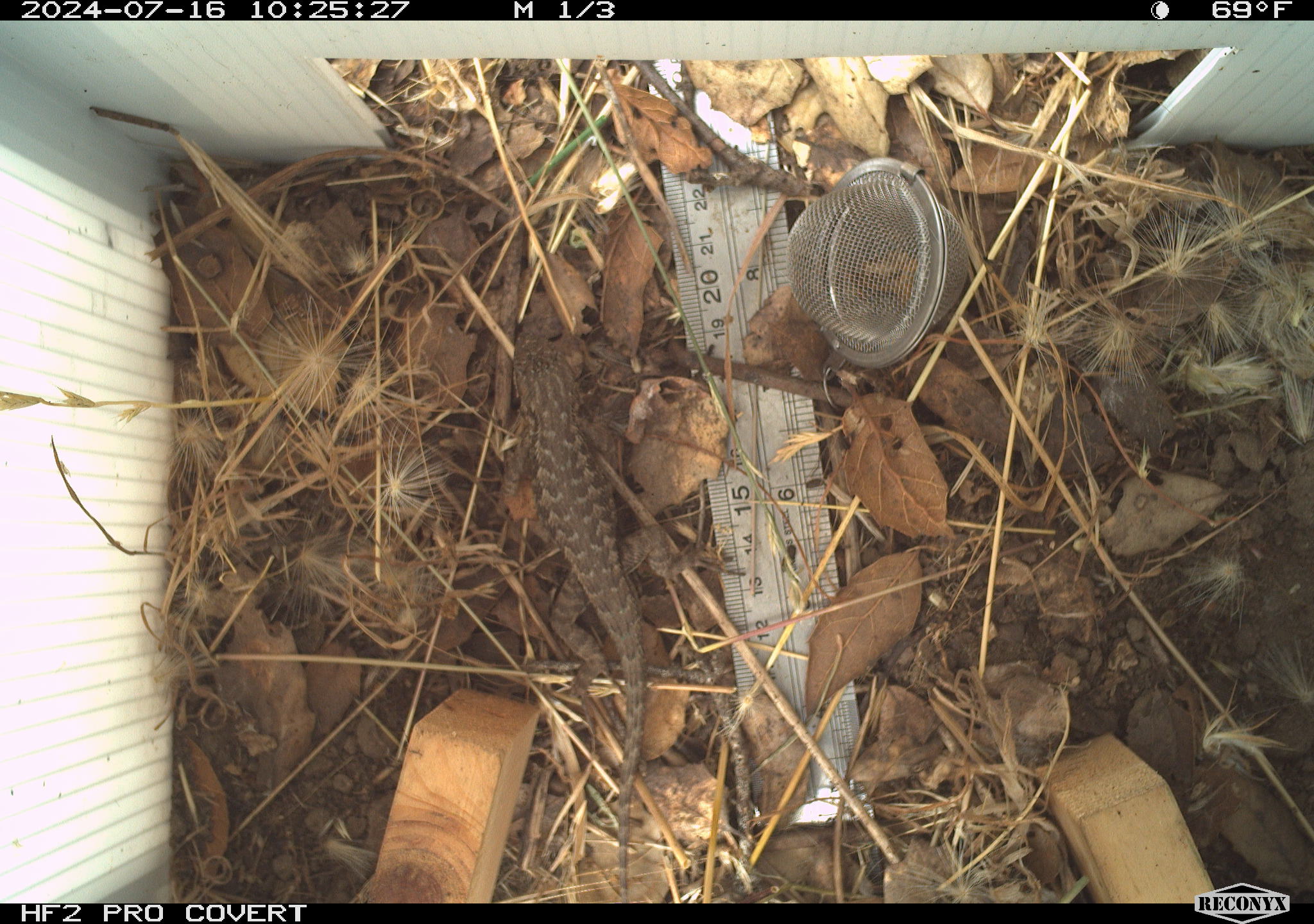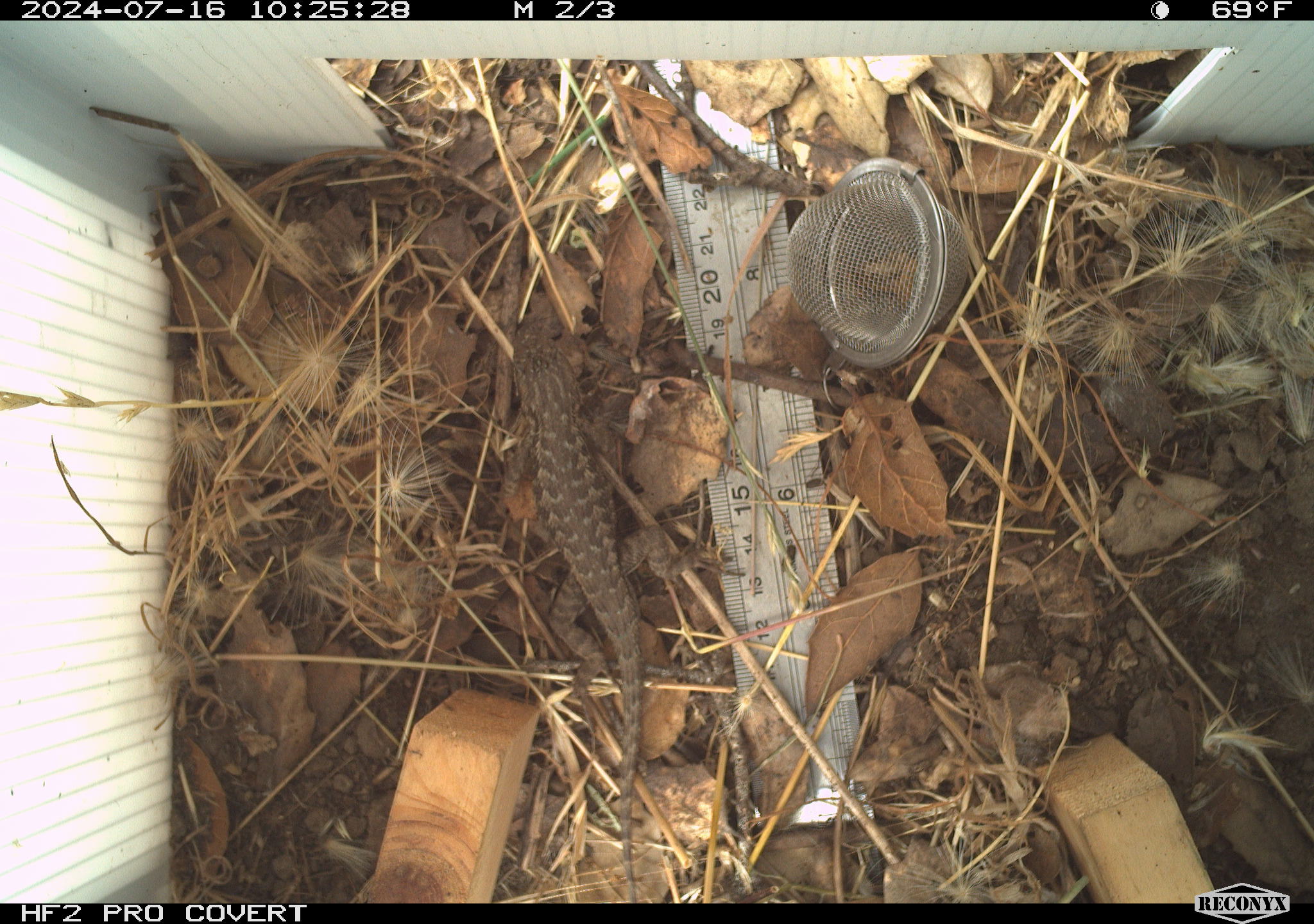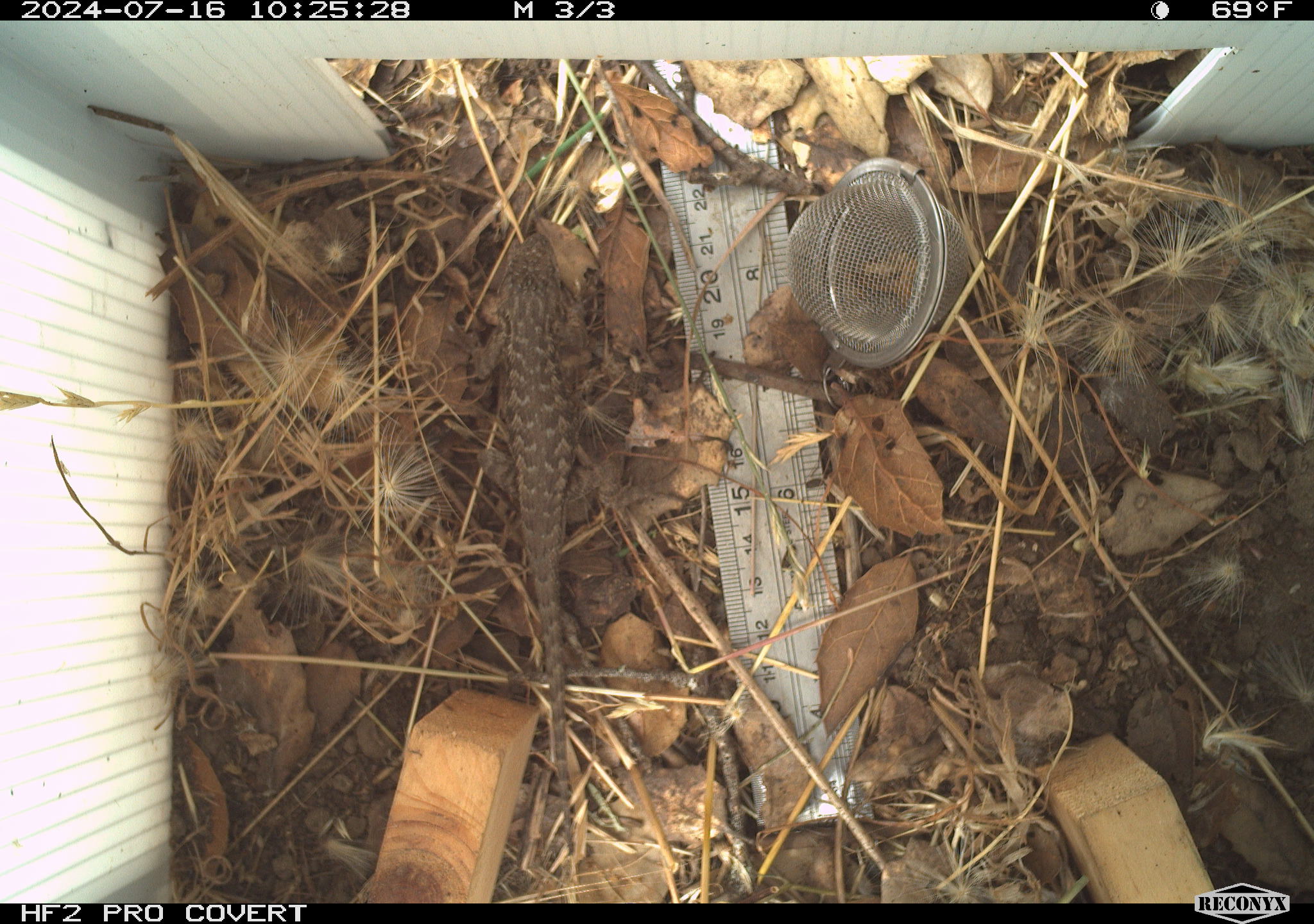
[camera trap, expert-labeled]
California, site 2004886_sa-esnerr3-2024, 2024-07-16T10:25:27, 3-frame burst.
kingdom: Animalia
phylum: Chordata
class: Reptilia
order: Squamata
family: Phrynosomatidae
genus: Sceloporus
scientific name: Sceloporus occidentalis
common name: western fence lizard